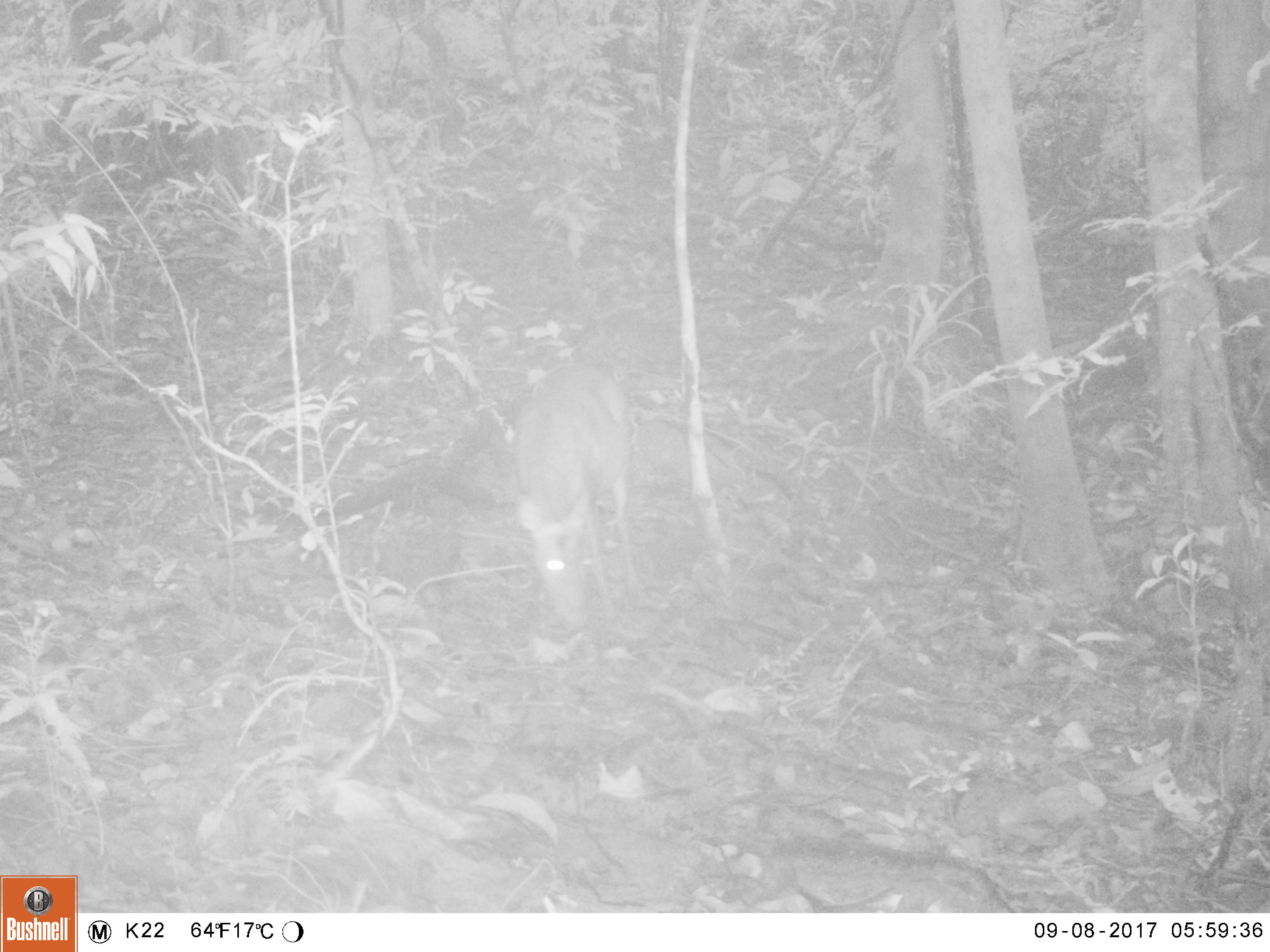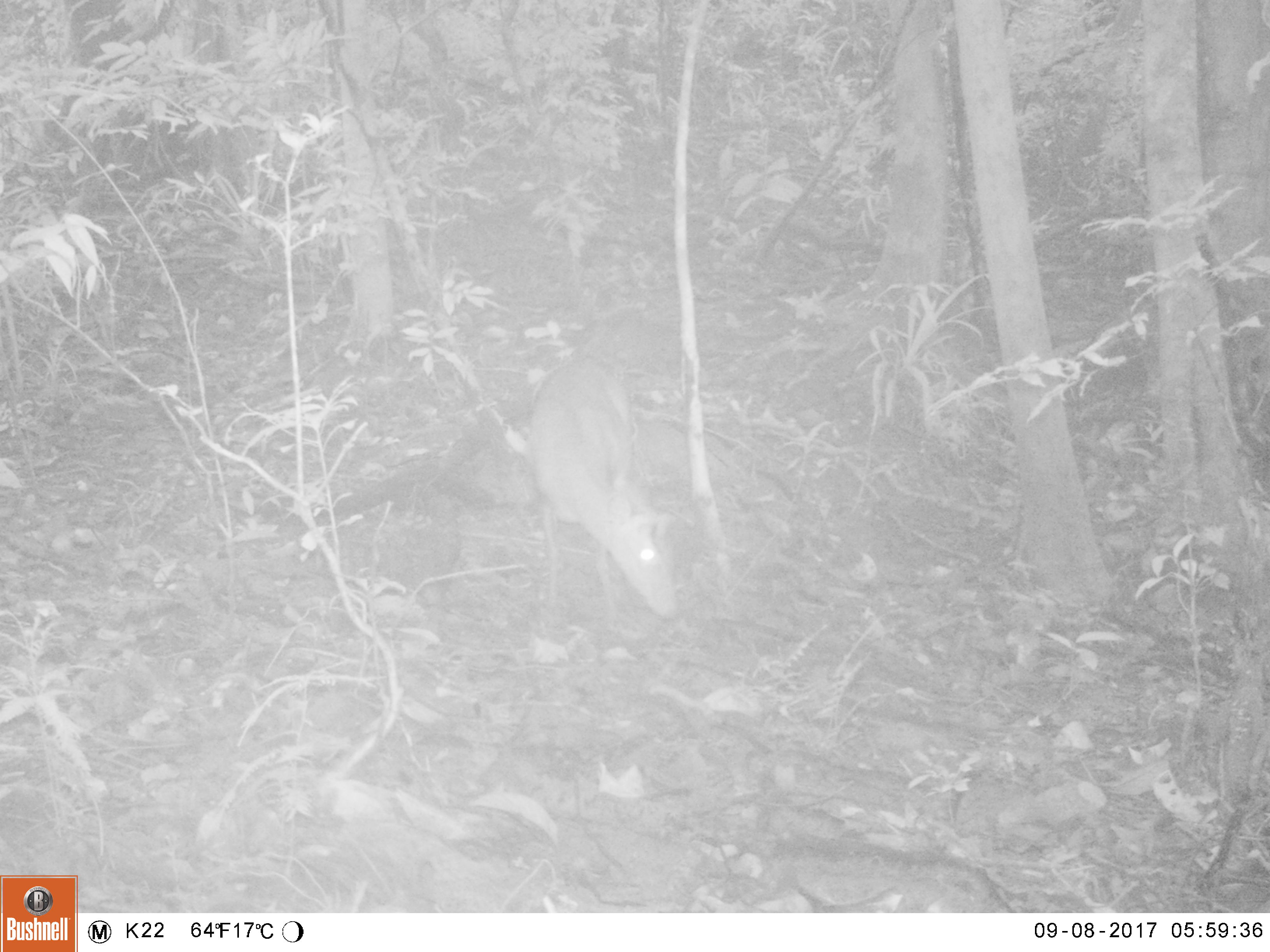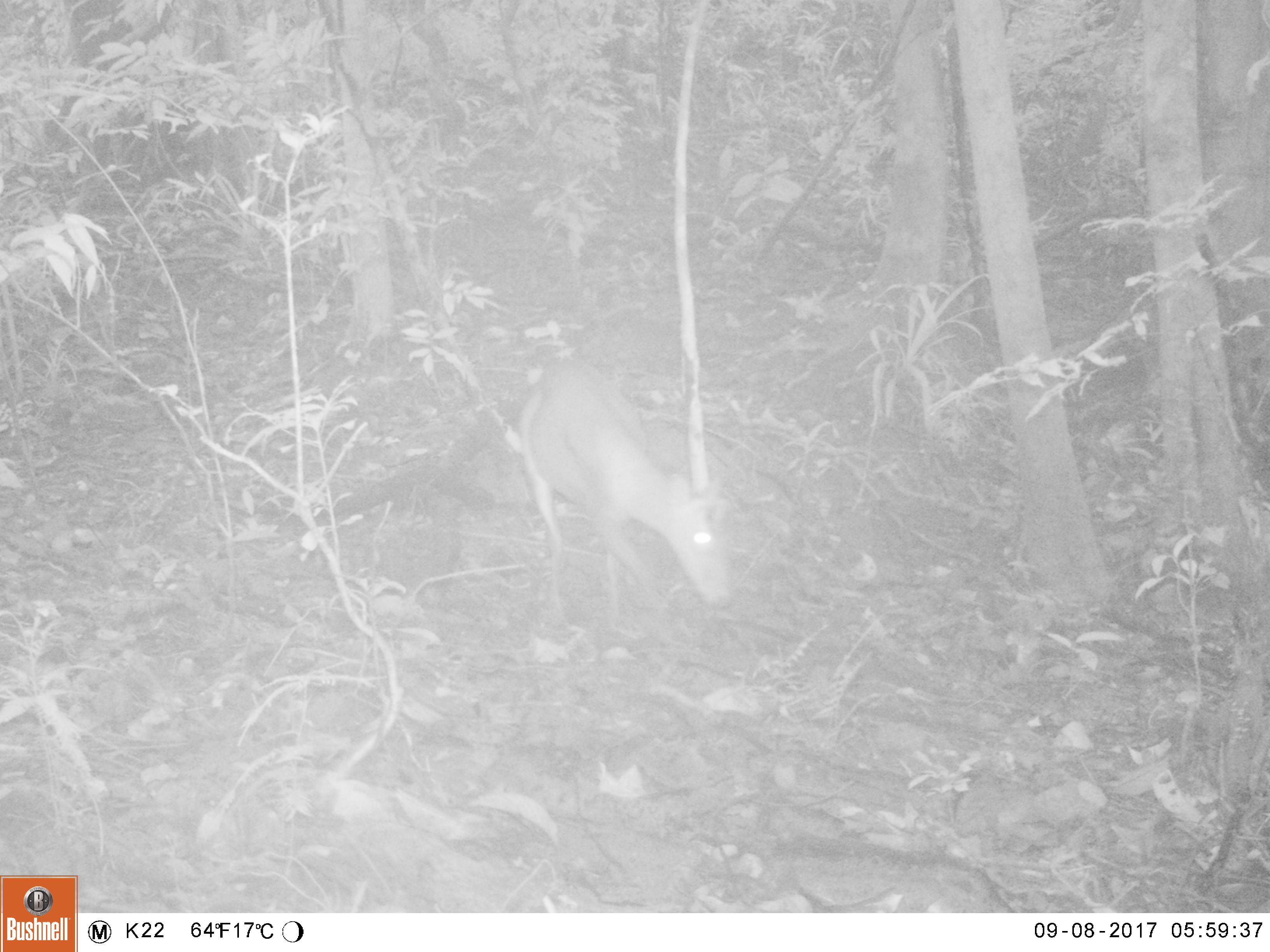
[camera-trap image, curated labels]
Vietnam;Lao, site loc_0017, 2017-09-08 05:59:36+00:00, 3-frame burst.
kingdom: Animalia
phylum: Chordata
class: Mammalia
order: Artiodactyla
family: Cervidae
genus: Muntiacus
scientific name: Muntiacus rooseveltorum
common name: roosevelt's muntjac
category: roosevelts muntjac group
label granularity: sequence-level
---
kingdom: Animalia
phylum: Chordata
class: Mammalia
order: Primates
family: Cercopithecidae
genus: Macaca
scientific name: Macaca arctoides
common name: stump-tailed macaque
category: stump tailed macaque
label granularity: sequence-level